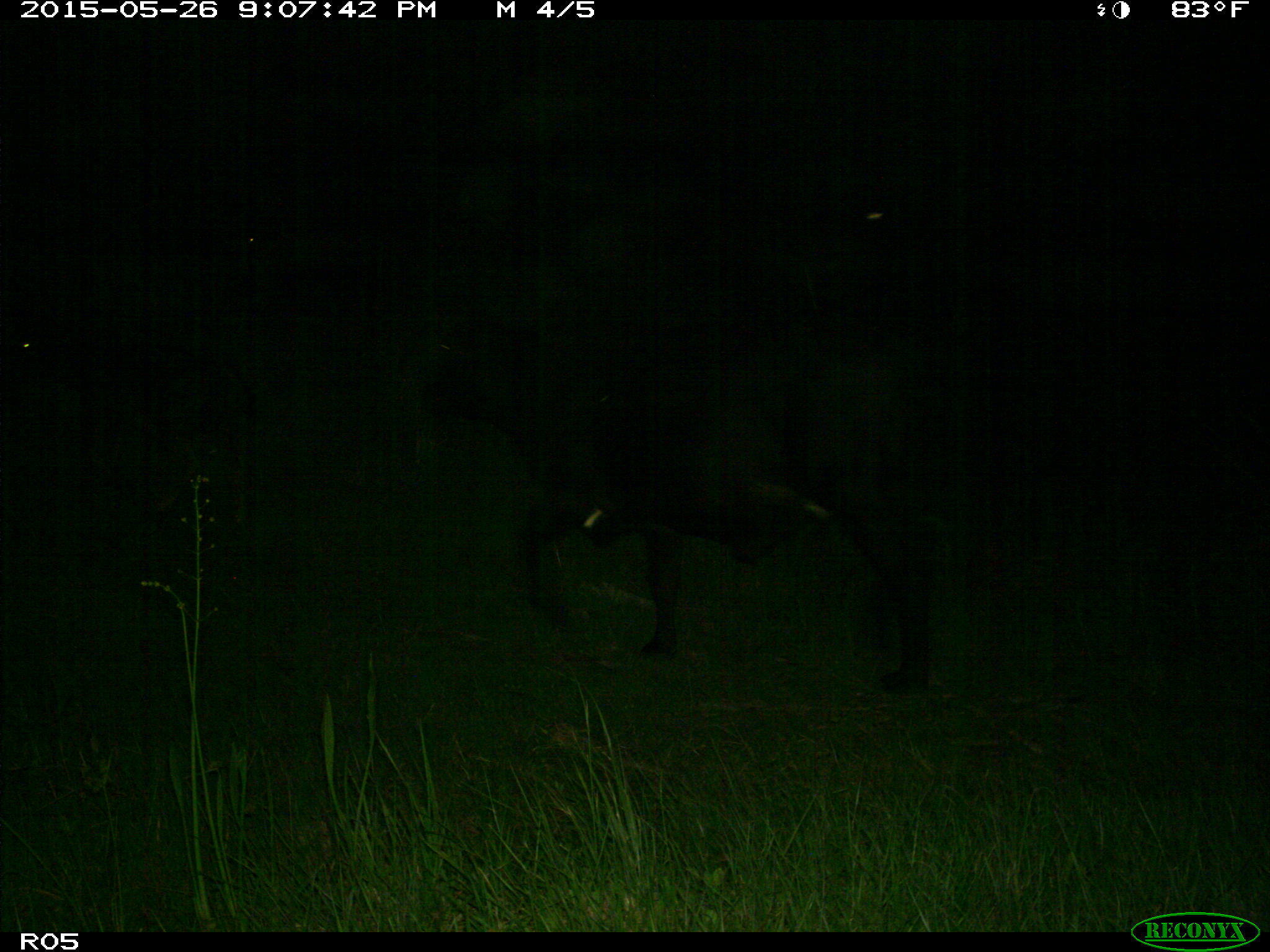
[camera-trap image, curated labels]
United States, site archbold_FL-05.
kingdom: Animalia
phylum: Chordata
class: Mammalia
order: Artiodactyla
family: Bovidae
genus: Bos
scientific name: Bos taurus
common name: domestic cow